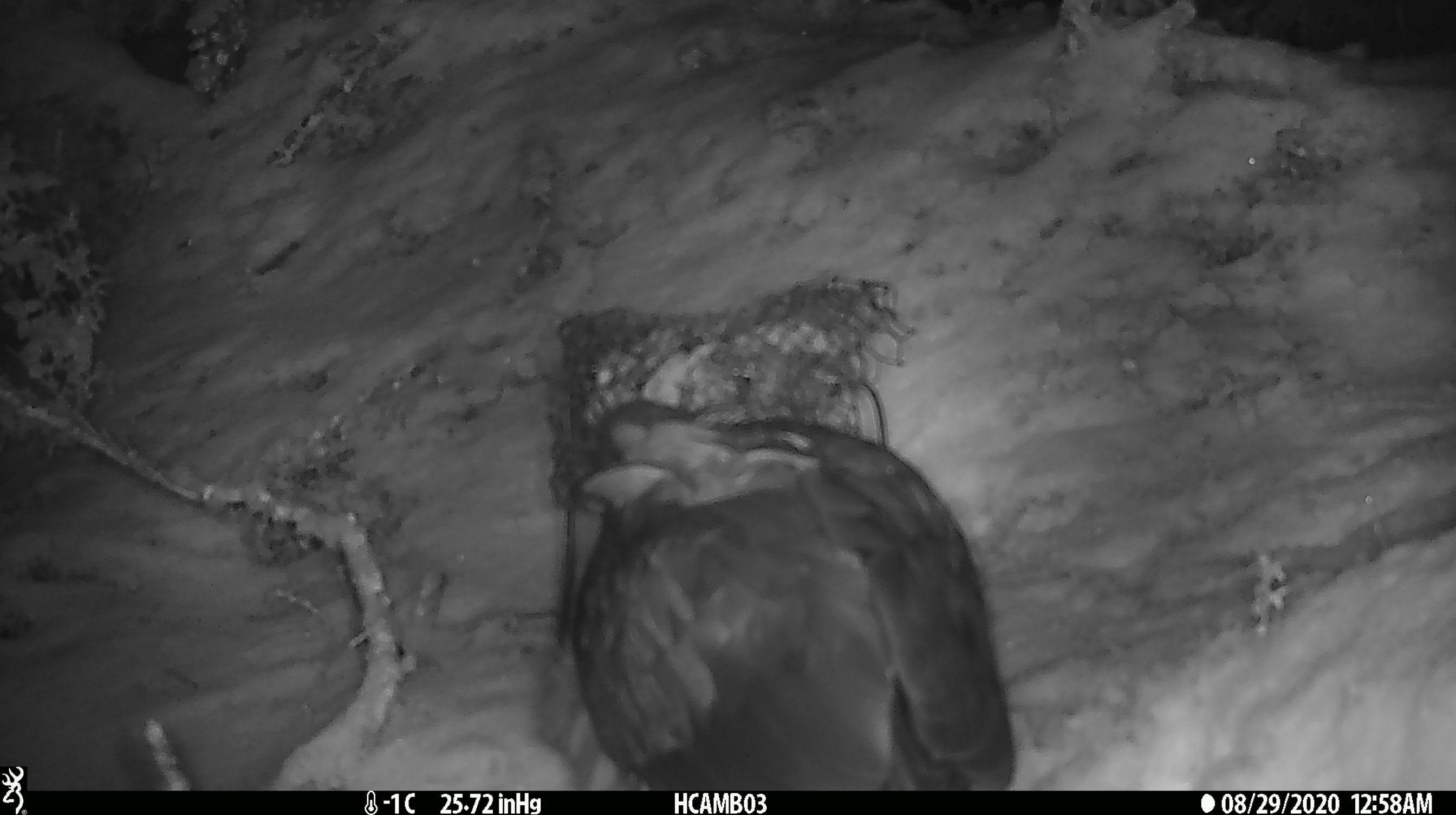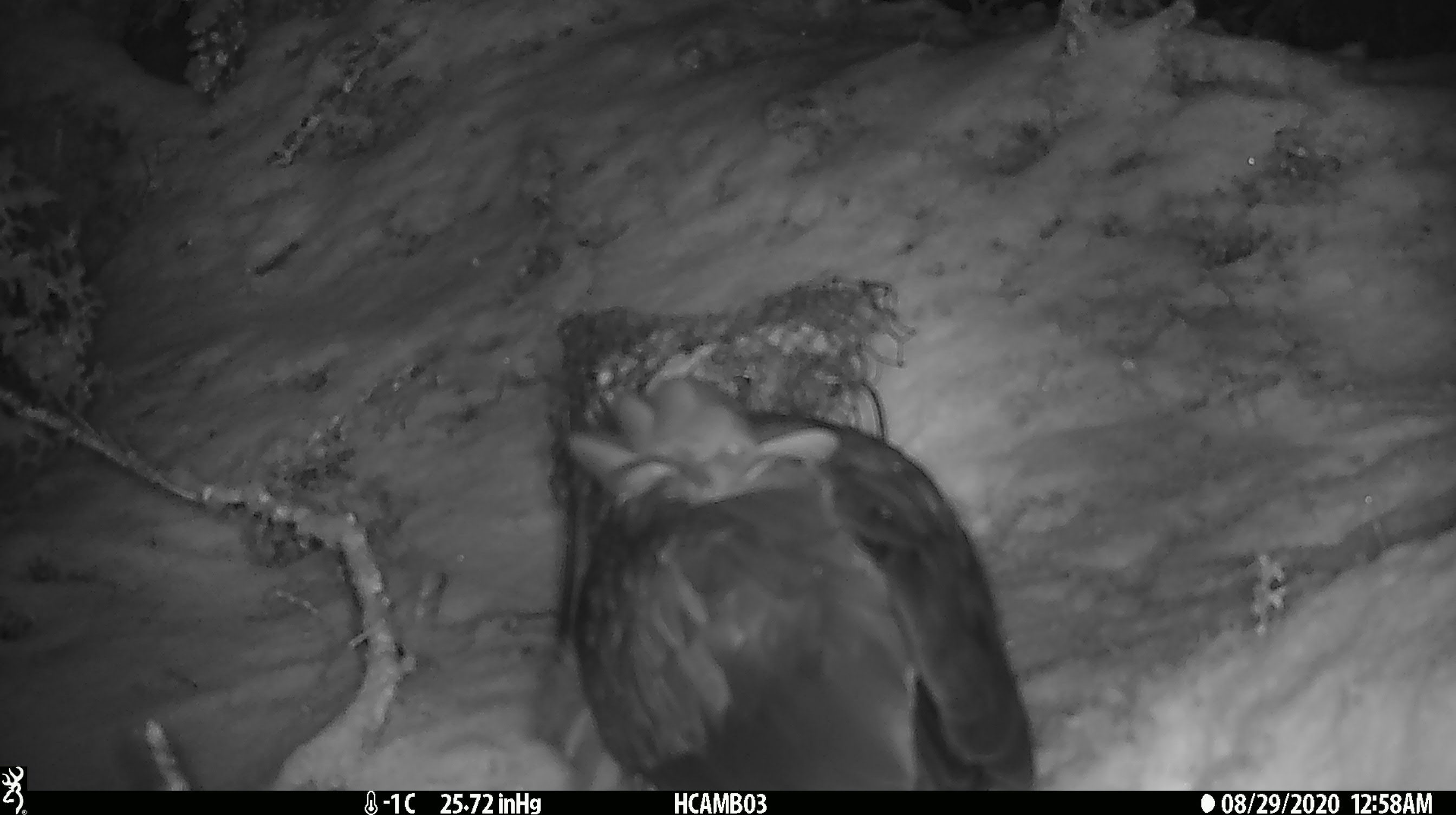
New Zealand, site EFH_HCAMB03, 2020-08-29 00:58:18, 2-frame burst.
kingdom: Animalia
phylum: Chordata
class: Aves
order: Psittaciformes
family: Strigopidae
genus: Nestor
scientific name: Nestor notabilis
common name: kea